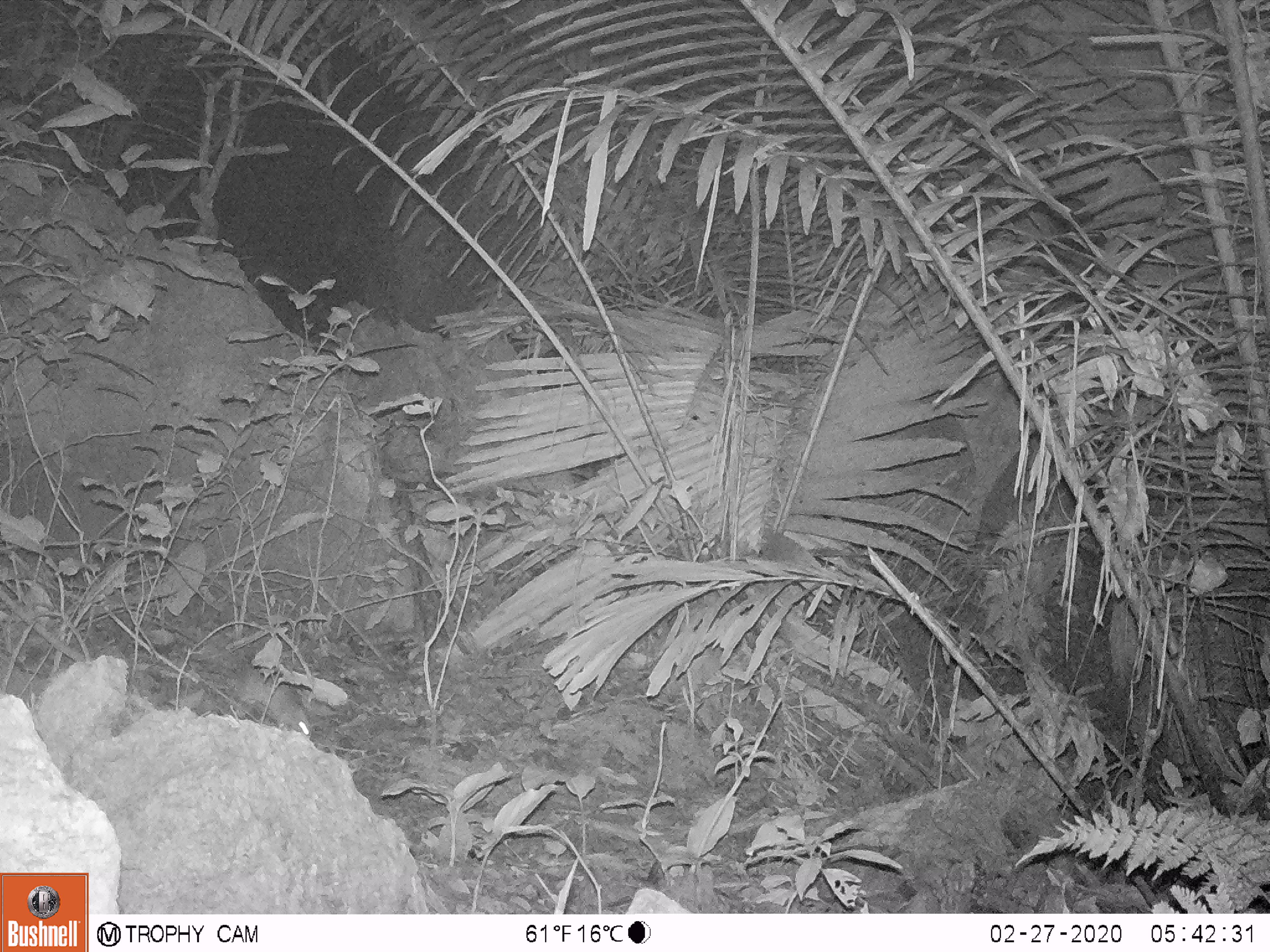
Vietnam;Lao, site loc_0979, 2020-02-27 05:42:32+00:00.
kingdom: Animalia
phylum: Chordata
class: Mammalia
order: Rodentia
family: Muridae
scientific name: Muridae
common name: old-world mice and rats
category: unidentified murid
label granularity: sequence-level